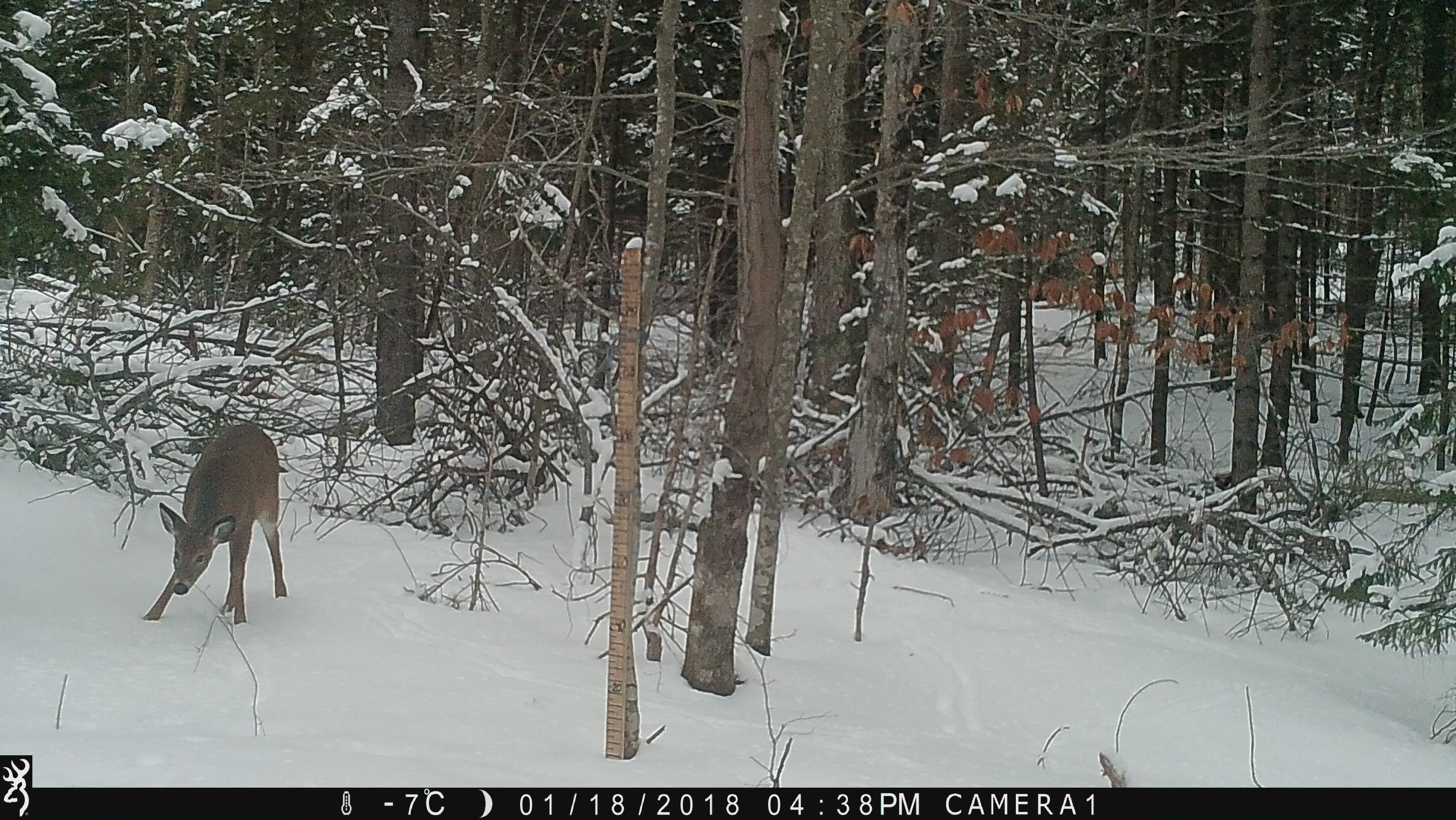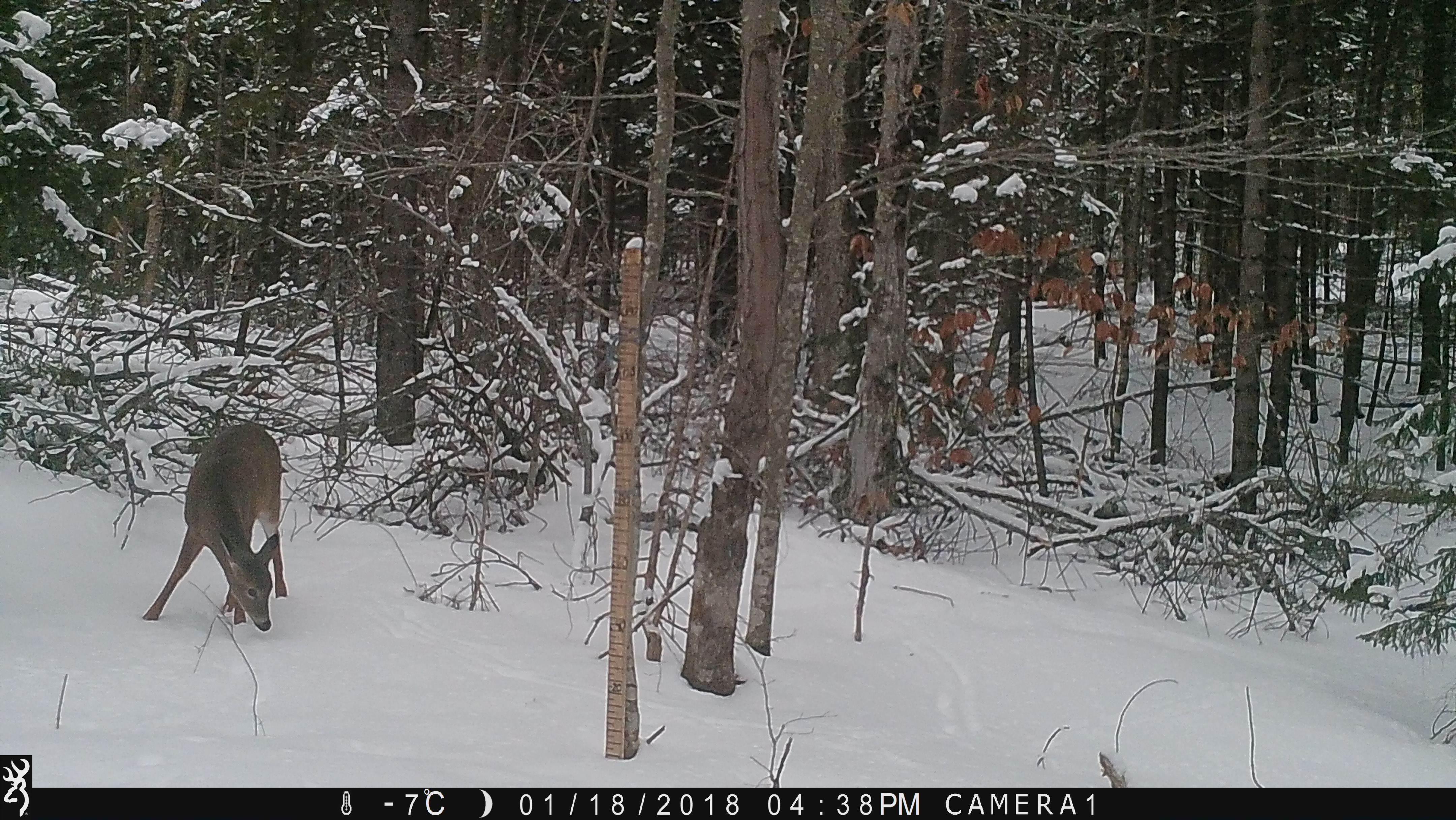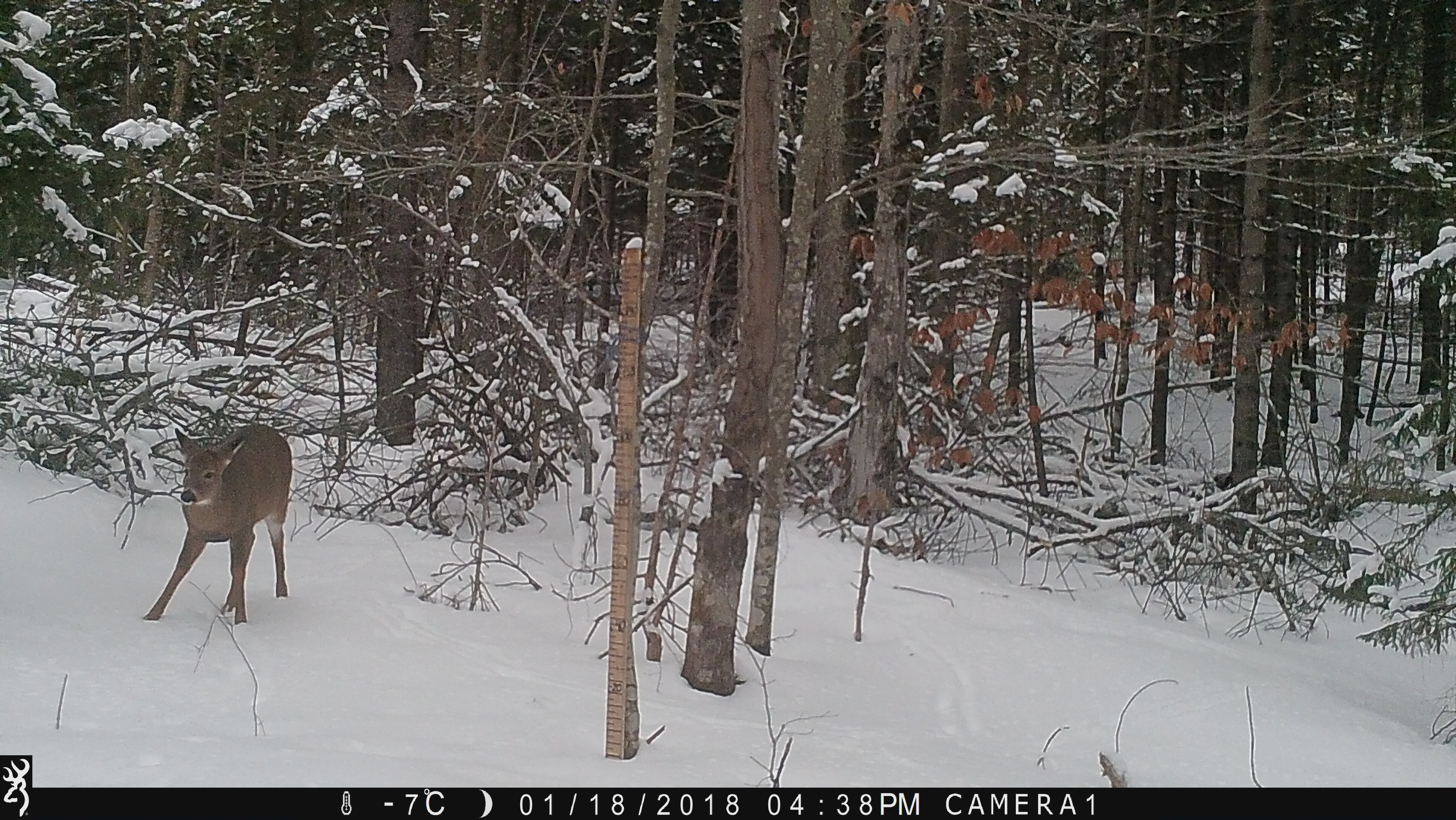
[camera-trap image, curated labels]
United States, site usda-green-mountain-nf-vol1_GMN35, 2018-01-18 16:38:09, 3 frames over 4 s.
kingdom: Animalia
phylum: Chordata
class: Mammalia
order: Artiodactyla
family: Cervidae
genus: Odocoileus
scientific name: Odocoileus virginianus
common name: white-tailed deer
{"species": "white-tailed deer (Odocoileus virginianus)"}